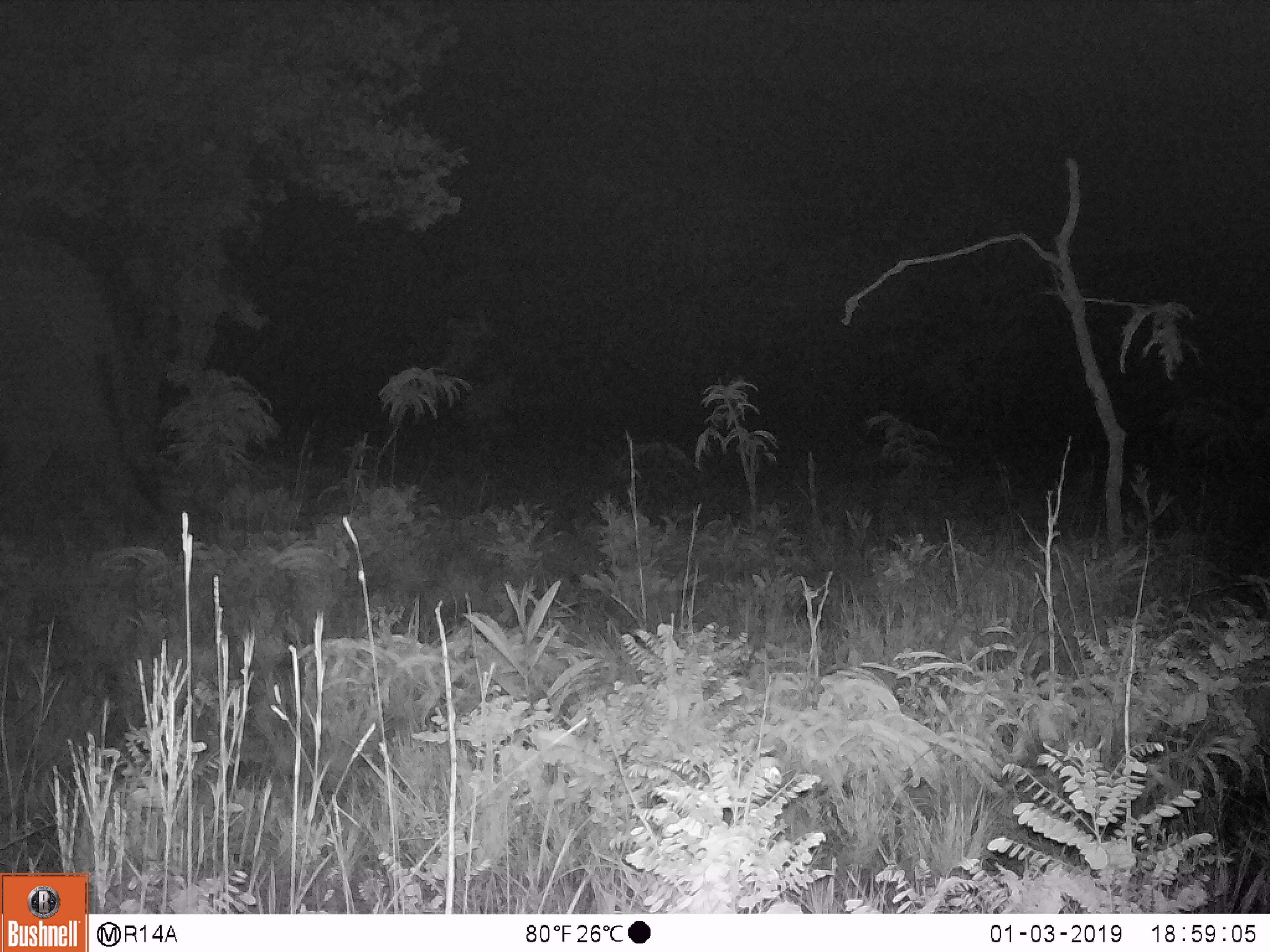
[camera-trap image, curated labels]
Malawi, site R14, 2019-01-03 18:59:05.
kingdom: Animalia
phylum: Chordata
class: Mammalia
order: Proboscidea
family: Elephantidae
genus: Loxodonta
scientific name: Loxodonta africana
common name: african savanna elephant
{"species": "african savanna elephant (Loxodonta africana)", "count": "1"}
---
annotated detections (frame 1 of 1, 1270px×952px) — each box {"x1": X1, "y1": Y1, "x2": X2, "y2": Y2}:
african savanna elephant: {"x1": 0, "y1": 219, "x2": 170, "y2": 543}